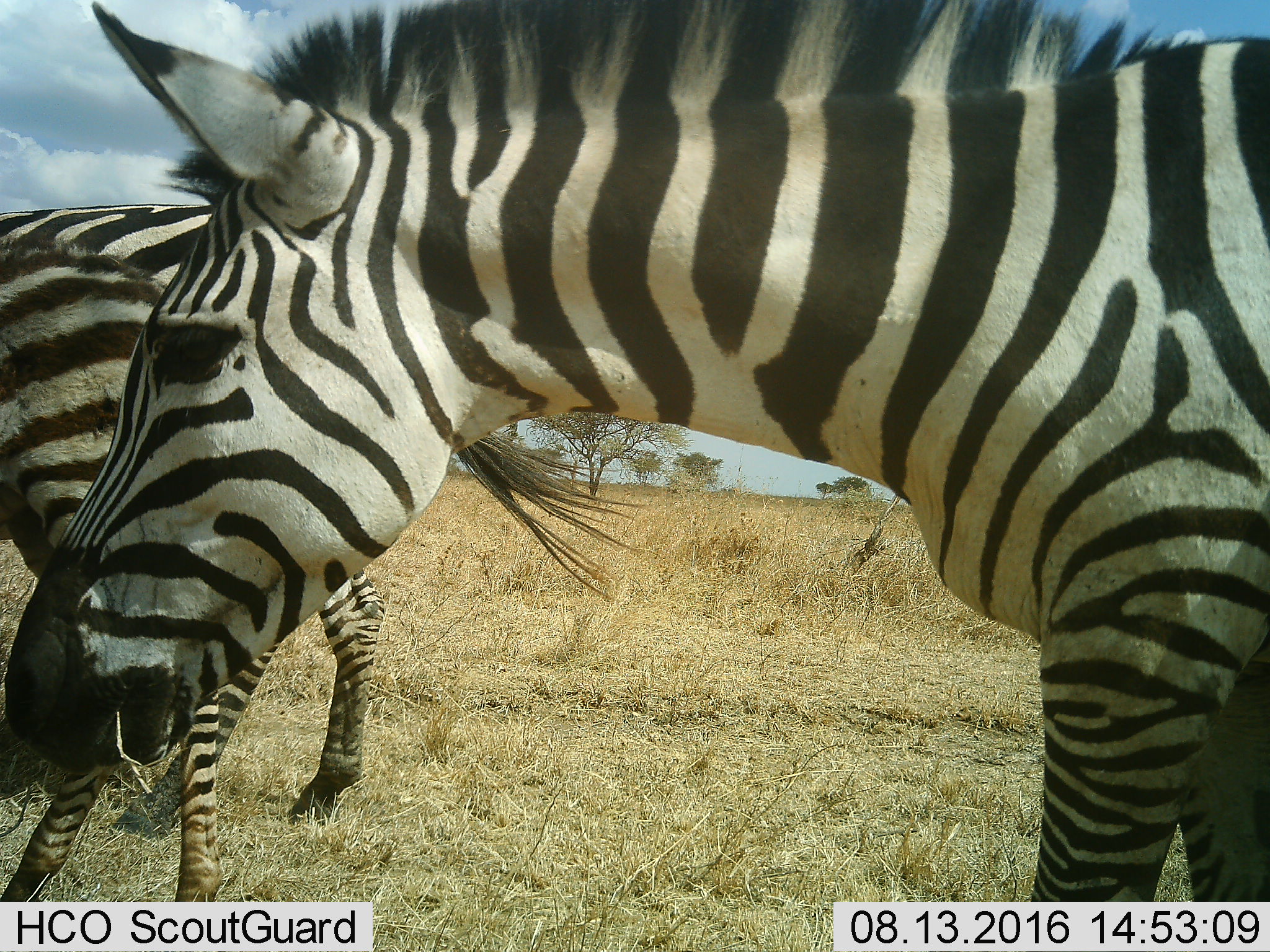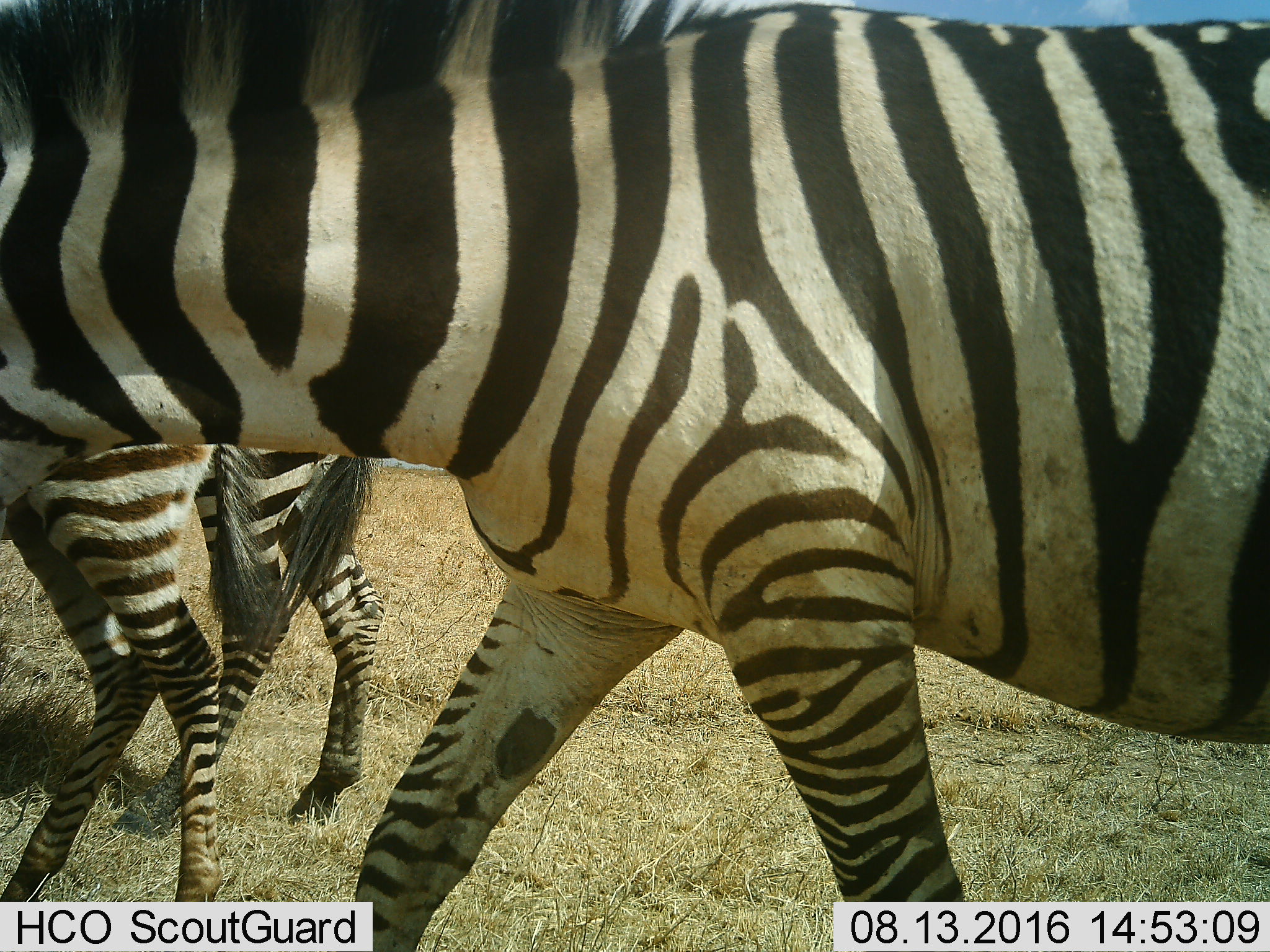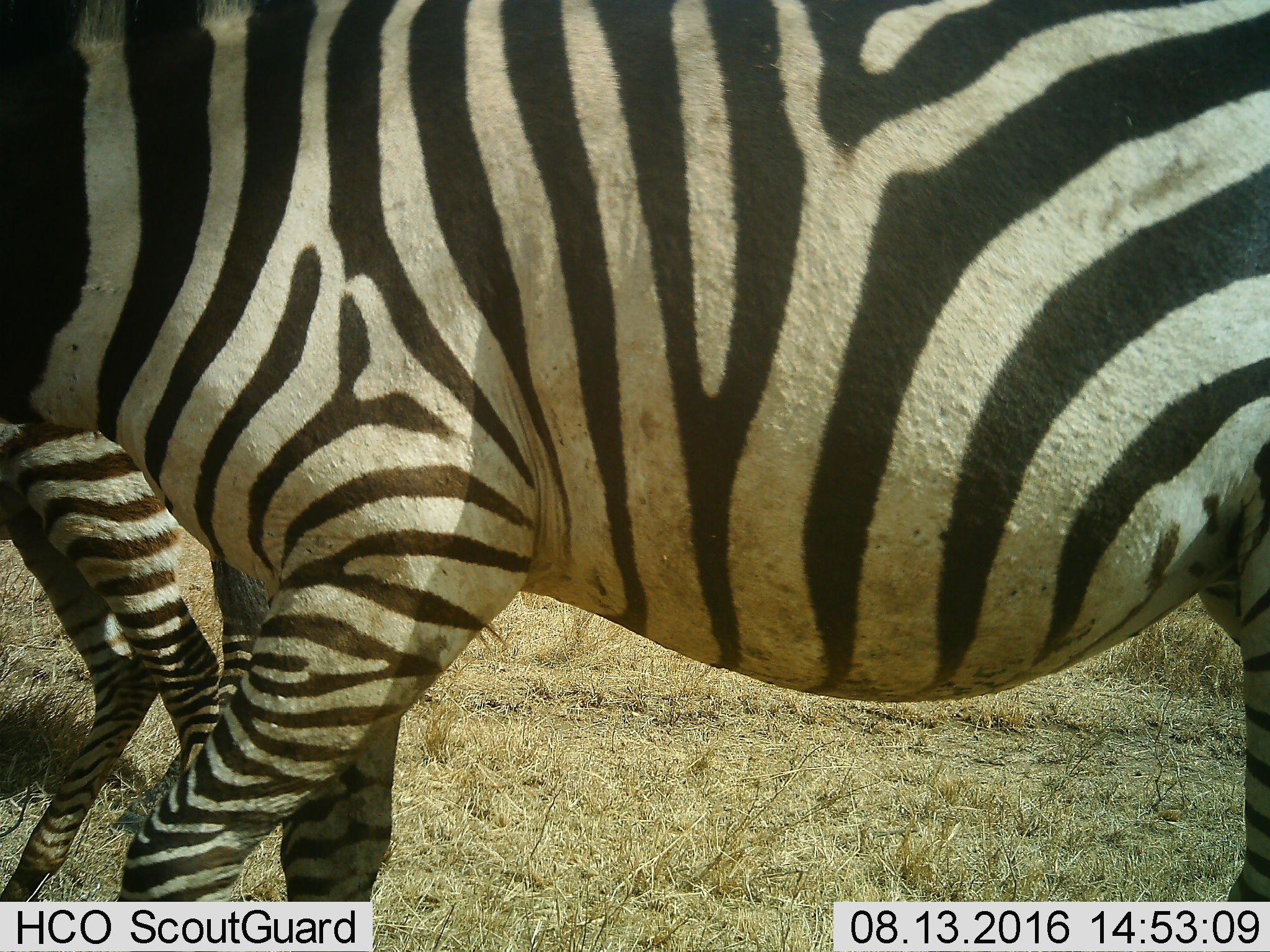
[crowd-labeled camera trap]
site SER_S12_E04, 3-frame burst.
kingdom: Animalia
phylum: Chordata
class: Mammalia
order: Perissodactyla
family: Equidae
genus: Equus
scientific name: Equus quagga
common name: plains zebra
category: zebraplains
Zebraplains (plains zebra) (Equus quagga), count 3. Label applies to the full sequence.